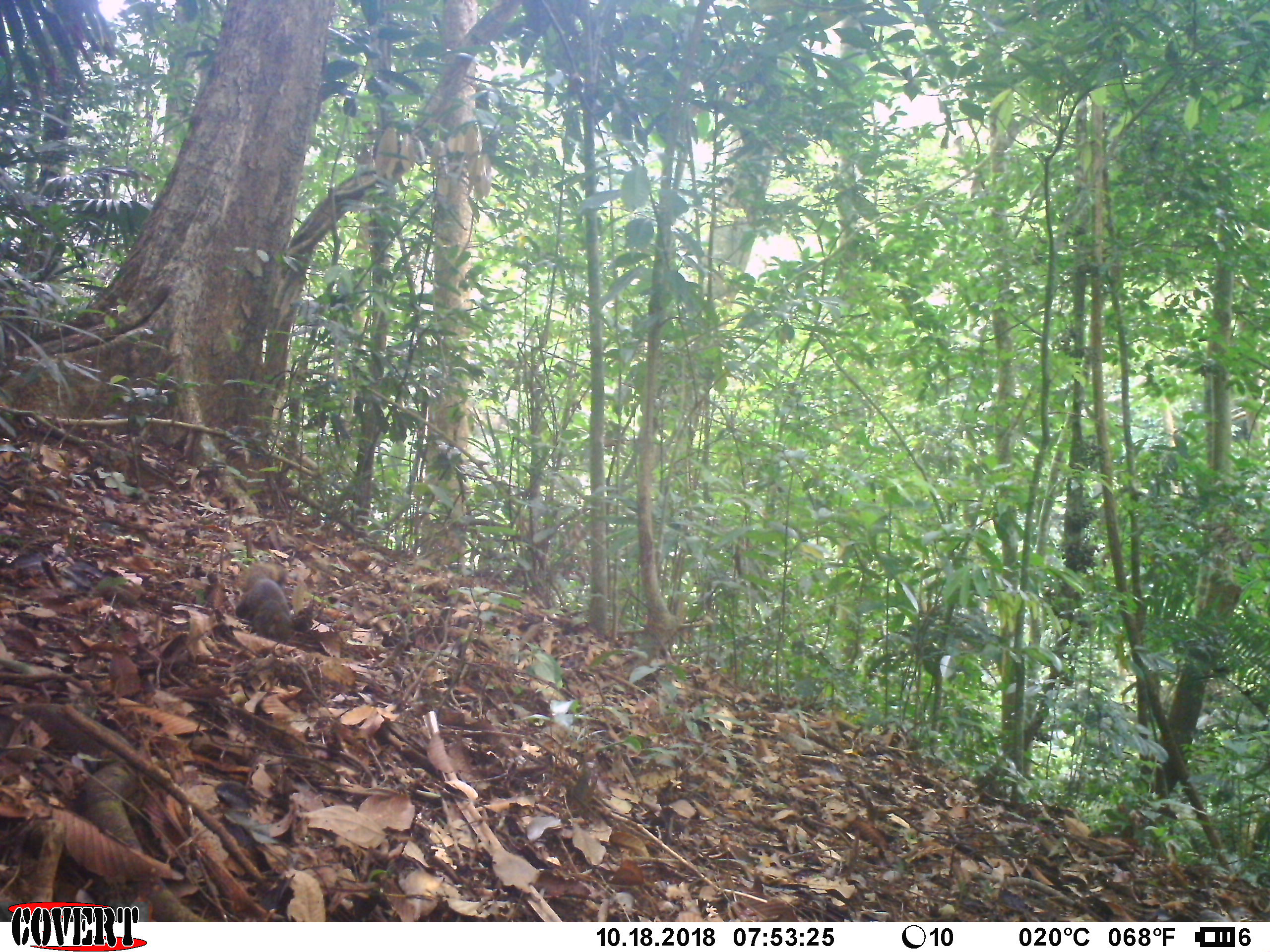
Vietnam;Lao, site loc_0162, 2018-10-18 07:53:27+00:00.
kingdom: Animalia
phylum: Chordata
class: Mammalia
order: Rodentia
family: Sciuridae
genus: Dremomys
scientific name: Dremomys rufigenis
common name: red-cheeked squirrel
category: red cheeked squirrel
Red cheeked squirrel (red-cheeked squirrel) (Dremomys rufigenis). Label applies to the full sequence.